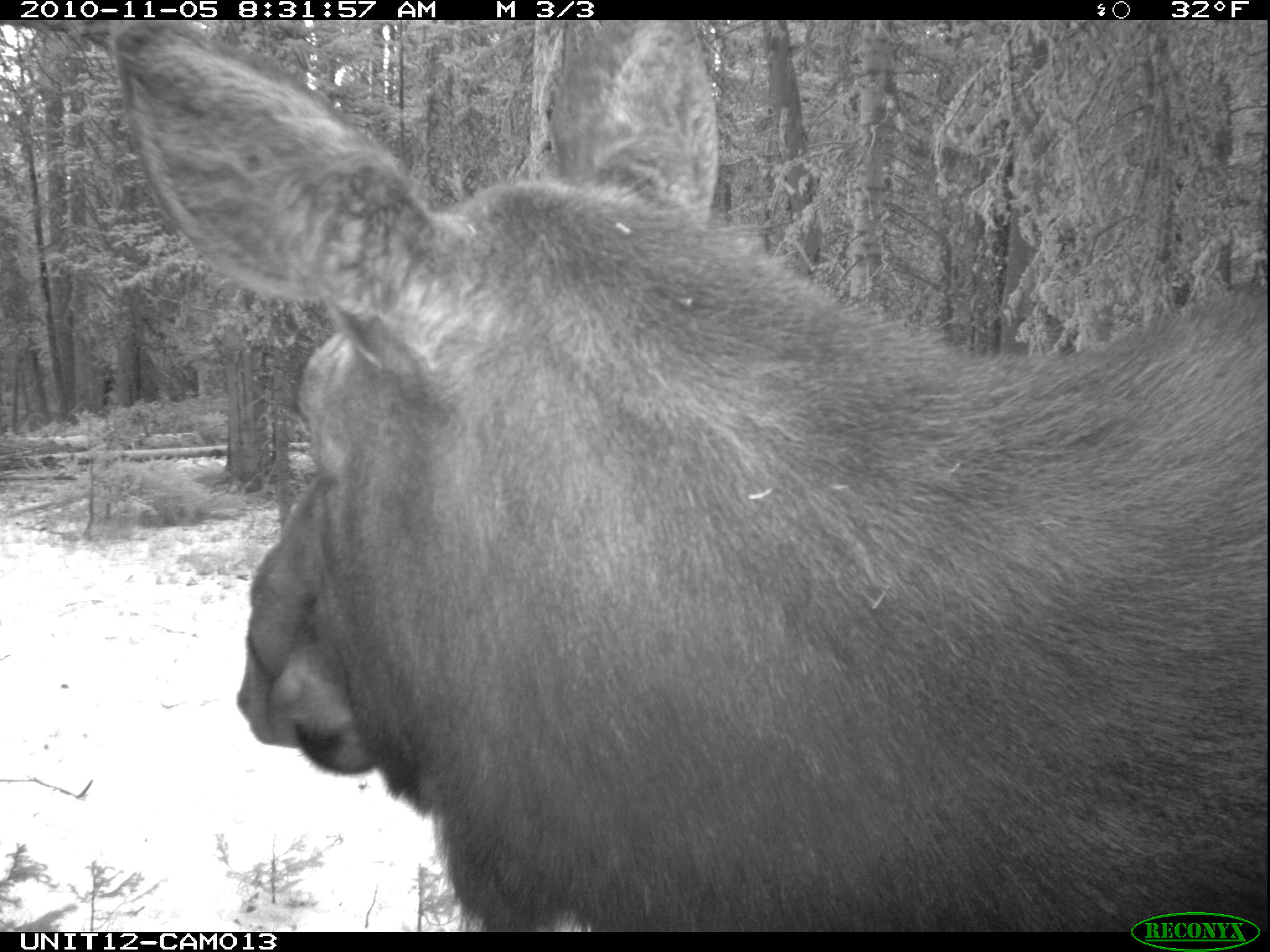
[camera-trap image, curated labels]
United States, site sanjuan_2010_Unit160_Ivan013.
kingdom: Animalia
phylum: Chordata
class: Mammalia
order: Artiodactyla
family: Cervidae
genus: Alces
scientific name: Alces alces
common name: moose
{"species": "Alces alces (moose)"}